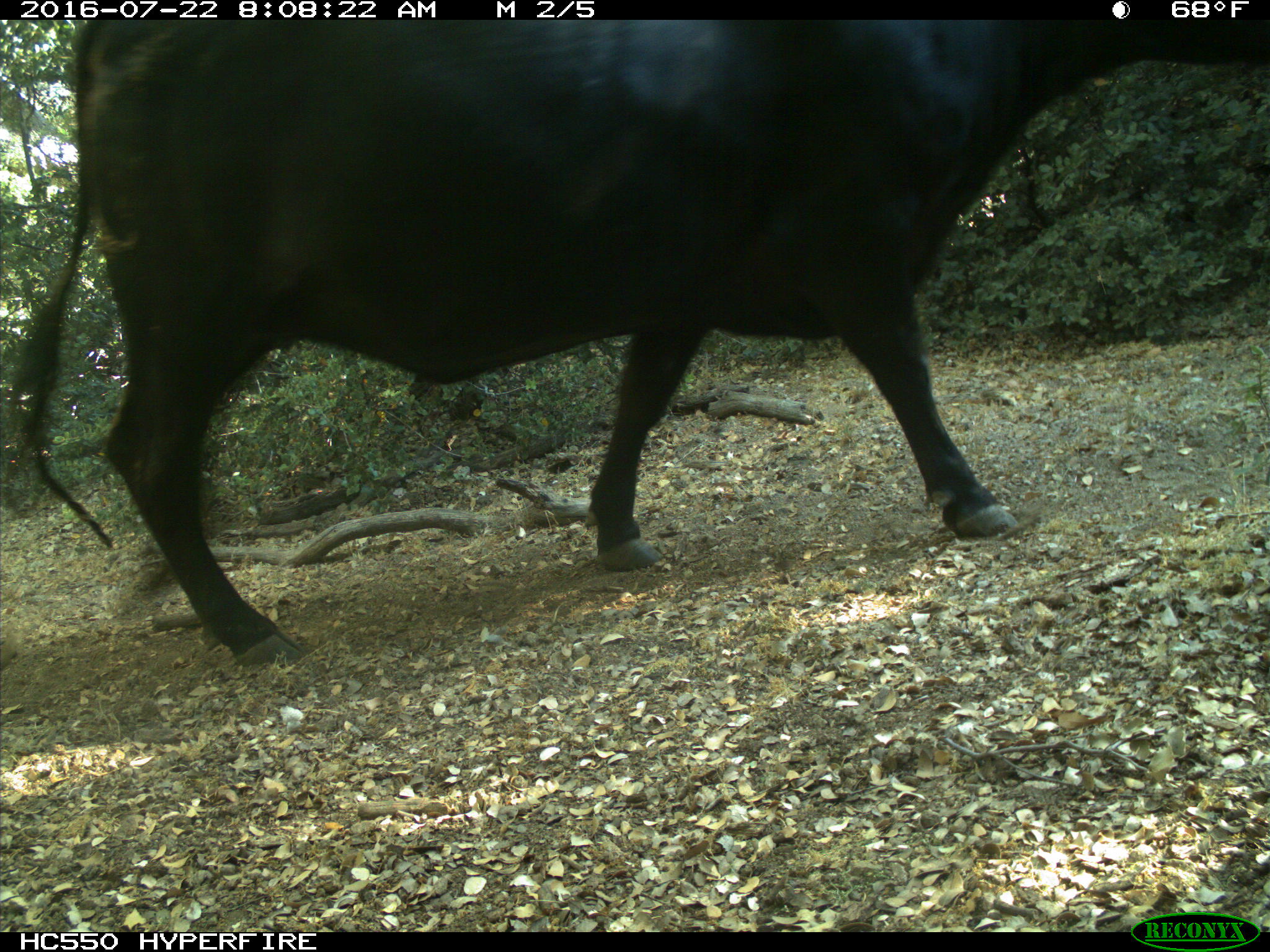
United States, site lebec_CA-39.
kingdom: Animalia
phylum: Chordata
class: Mammalia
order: Artiodactyla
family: Bovidae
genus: Bos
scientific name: Bos taurus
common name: domestic cow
Bos taurus (domestic cow).